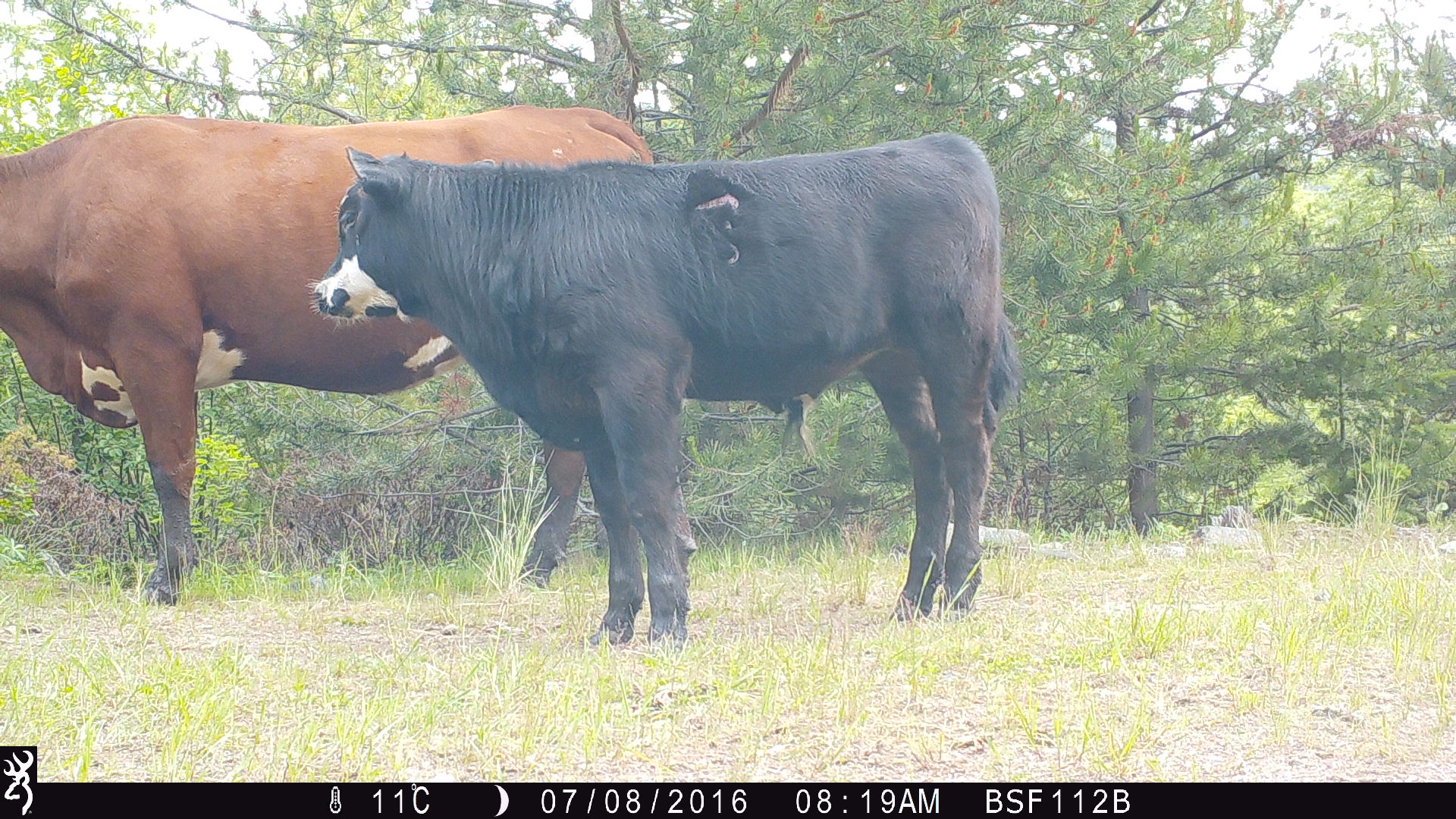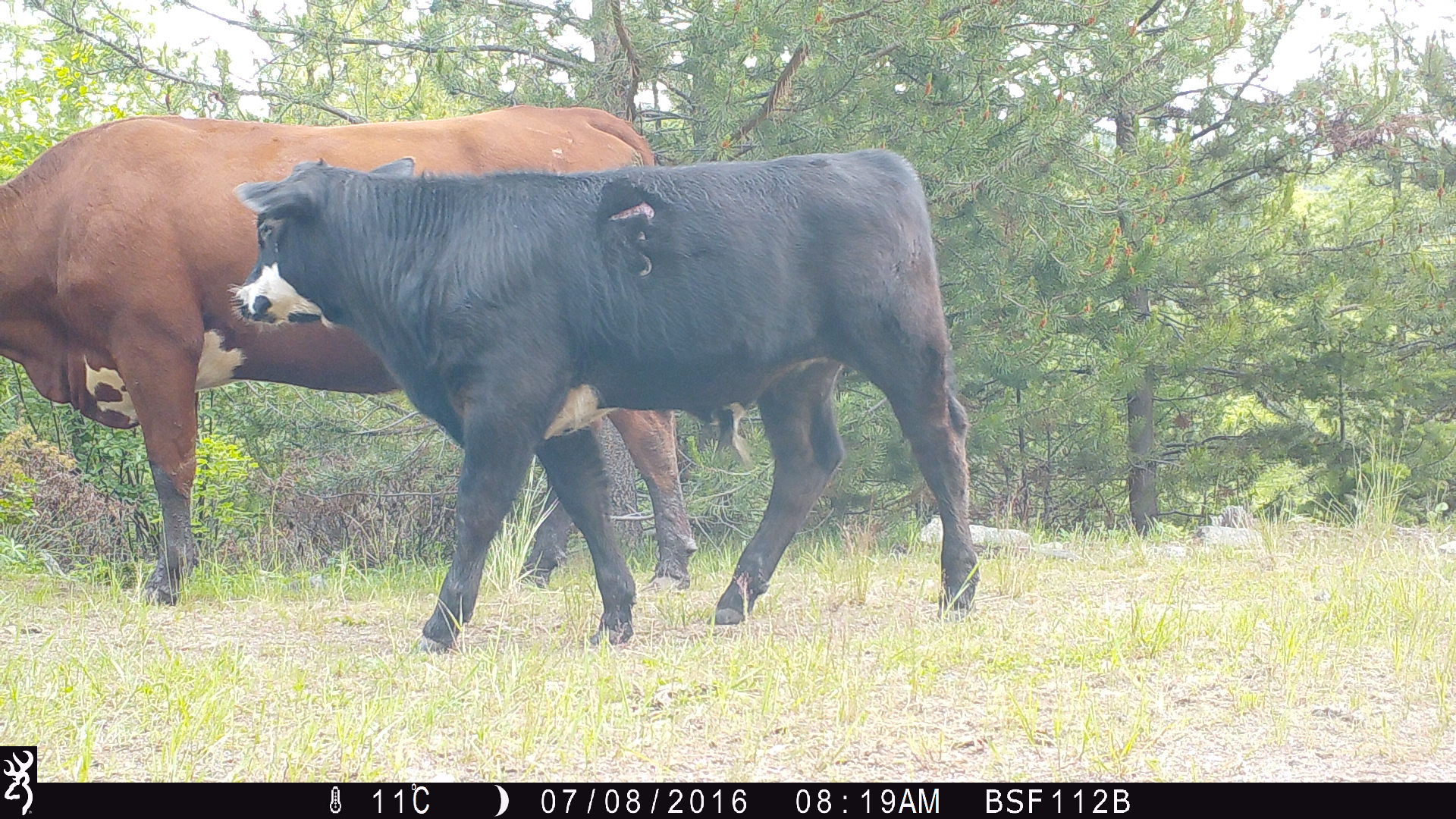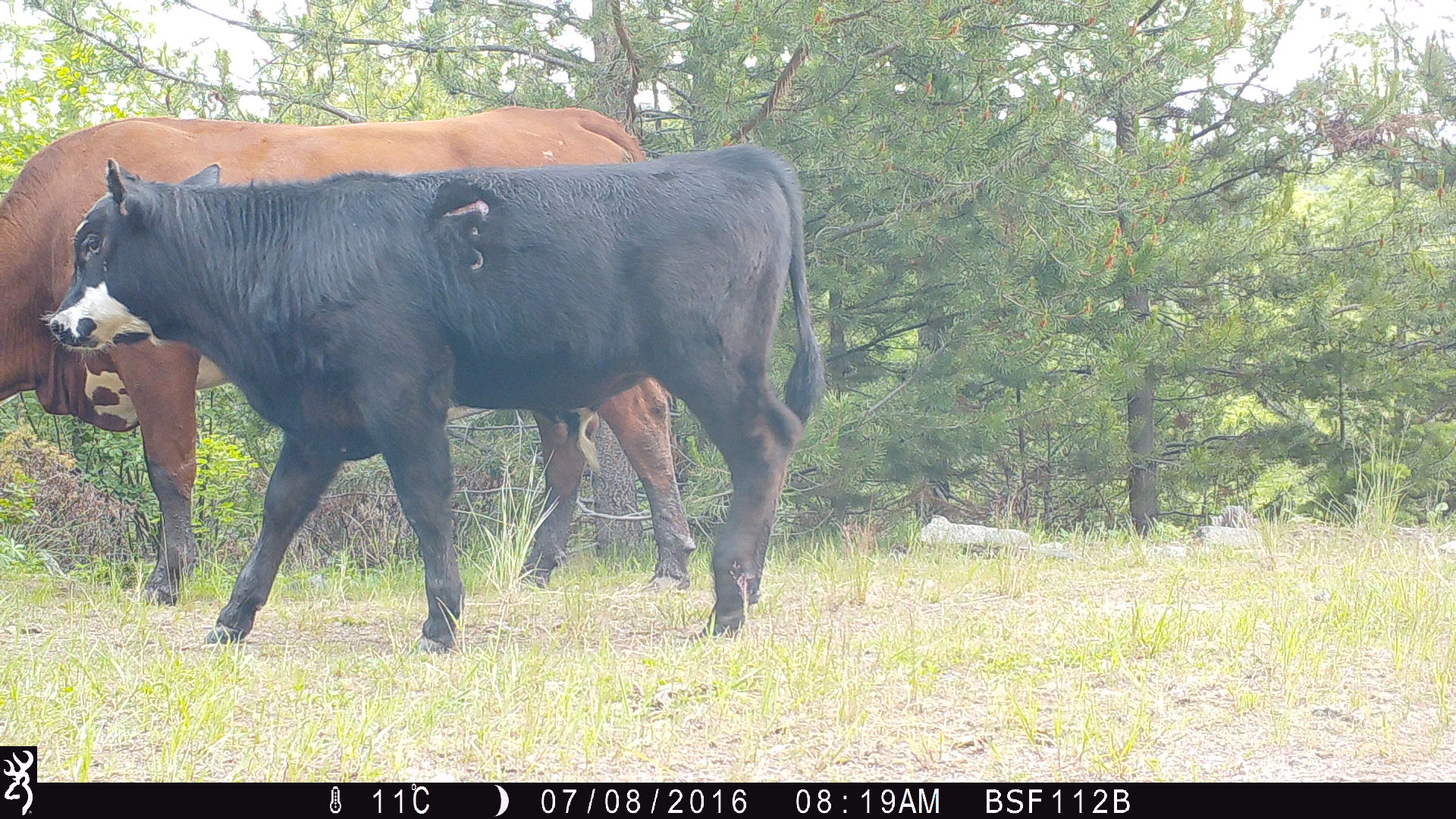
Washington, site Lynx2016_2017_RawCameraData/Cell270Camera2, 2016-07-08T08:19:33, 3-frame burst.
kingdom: Animalia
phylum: Chordata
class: Mammalia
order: Artiodactyla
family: Bovidae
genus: Bos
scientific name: Bos taurus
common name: domestic cattle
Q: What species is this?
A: Domestic cattle (Bos taurus).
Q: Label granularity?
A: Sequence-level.